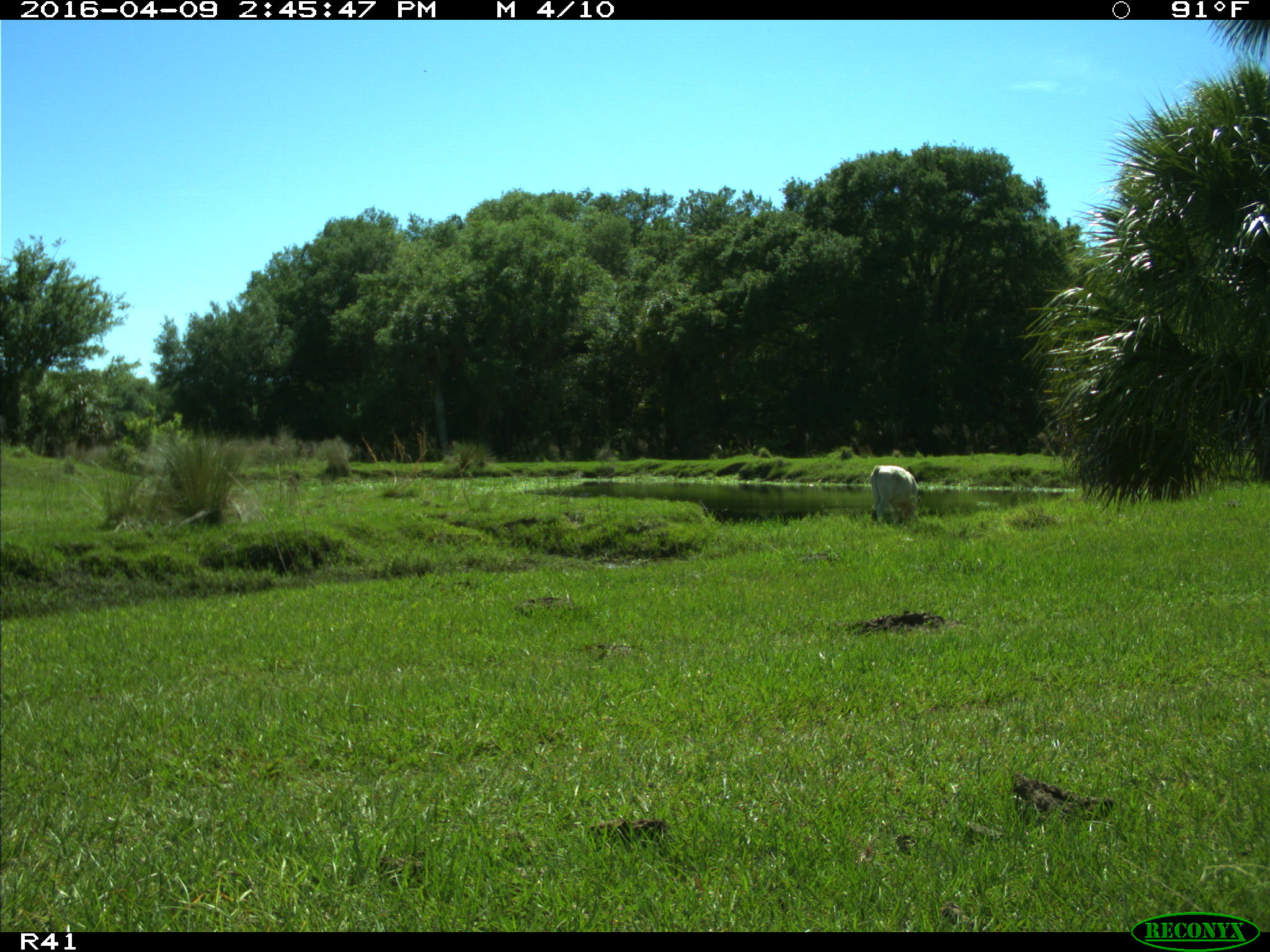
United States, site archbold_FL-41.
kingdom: Animalia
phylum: Chordata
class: Mammalia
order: Artiodactyla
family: Bovidae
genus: Bos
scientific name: Bos taurus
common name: domestic cow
Bos taurus (domestic cow).